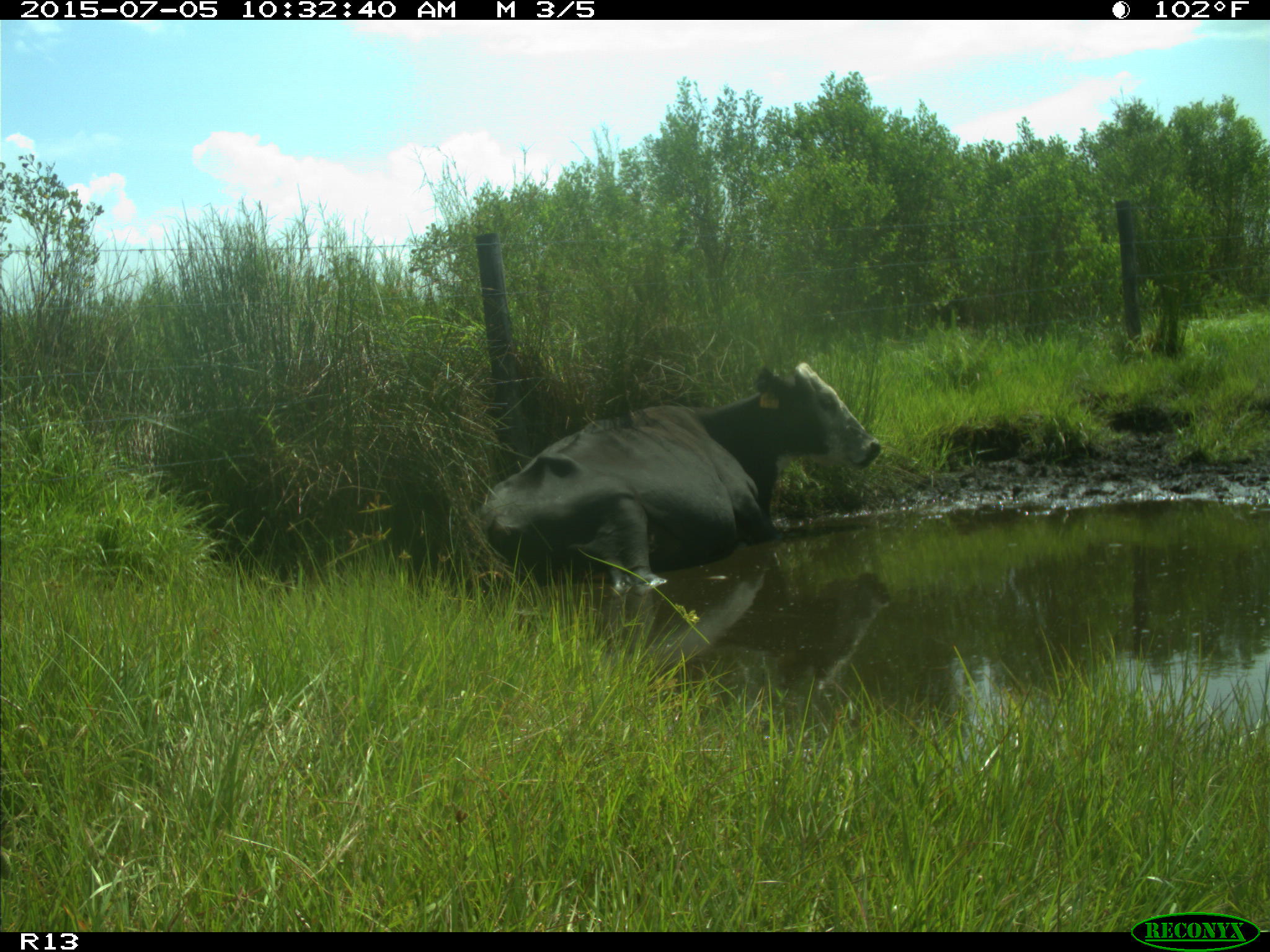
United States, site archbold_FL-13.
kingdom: Animalia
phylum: Chordata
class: Mammalia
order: Artiodactyla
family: Bovidae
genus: Bos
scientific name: Bos taurus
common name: domestic cow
Bos taurus (domestic cow).